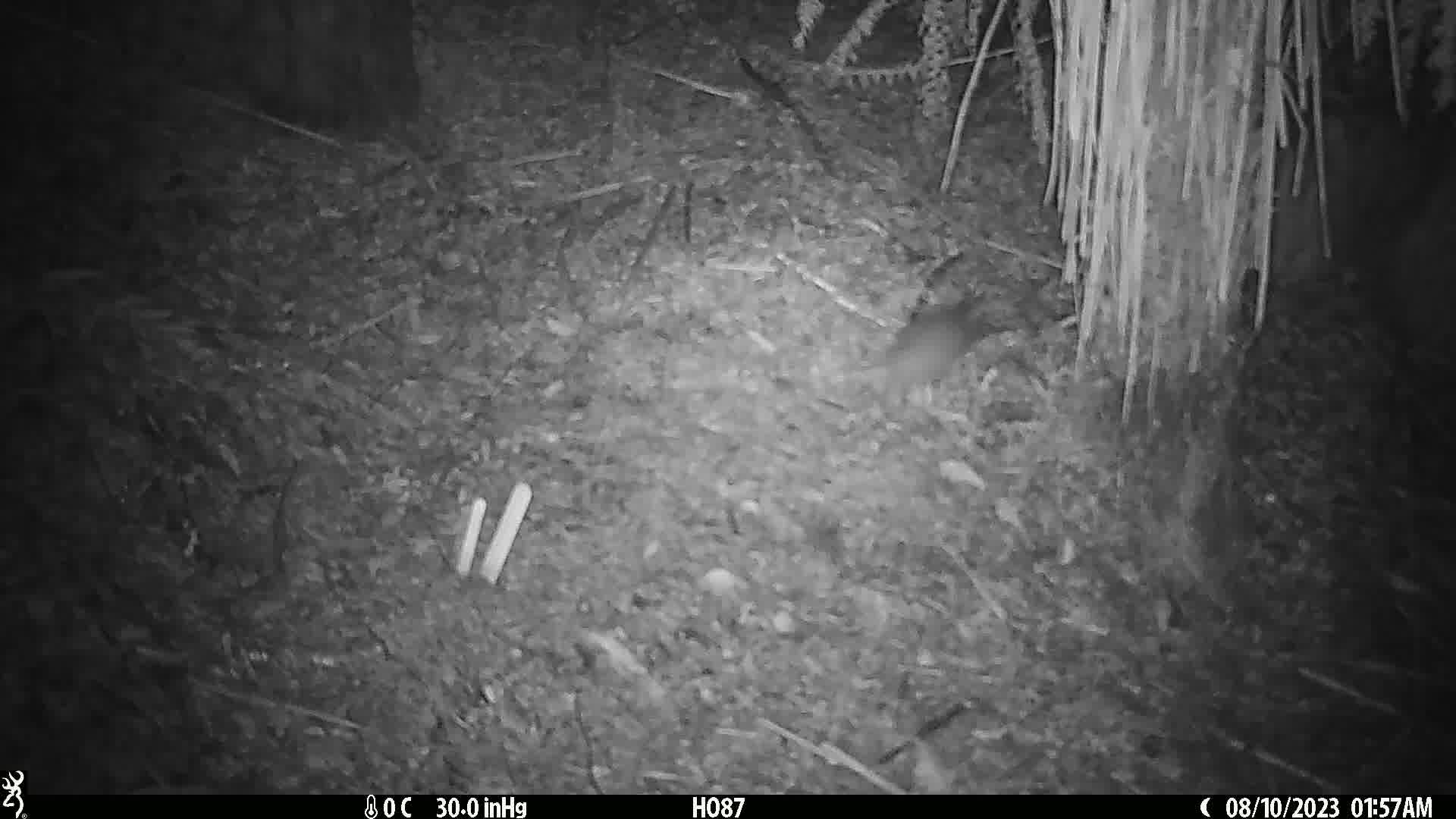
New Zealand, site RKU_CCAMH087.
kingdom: Animalia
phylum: Chordata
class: Mammalia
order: Rodentia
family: Muridae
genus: Rattus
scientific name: Rattus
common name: rat